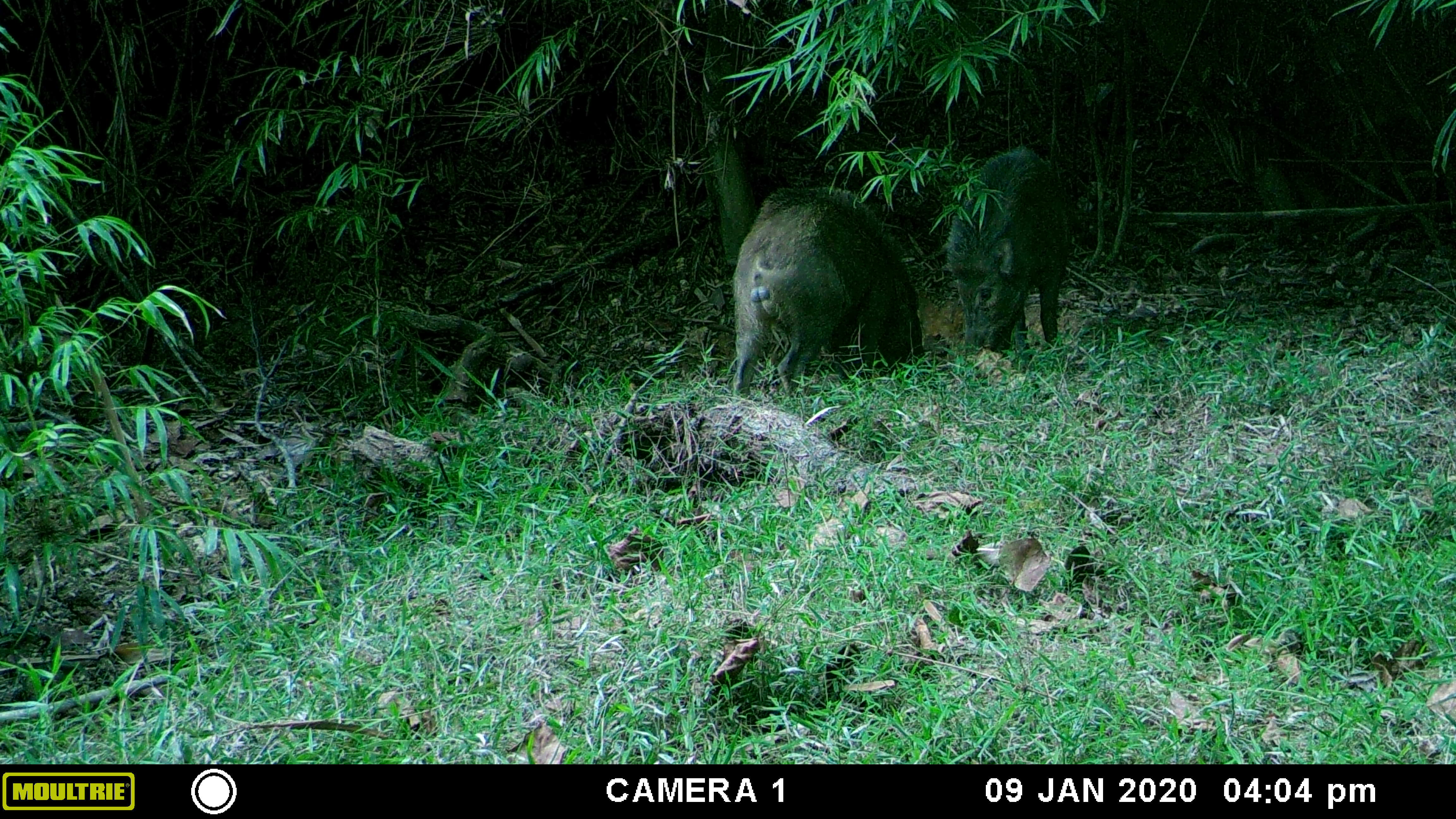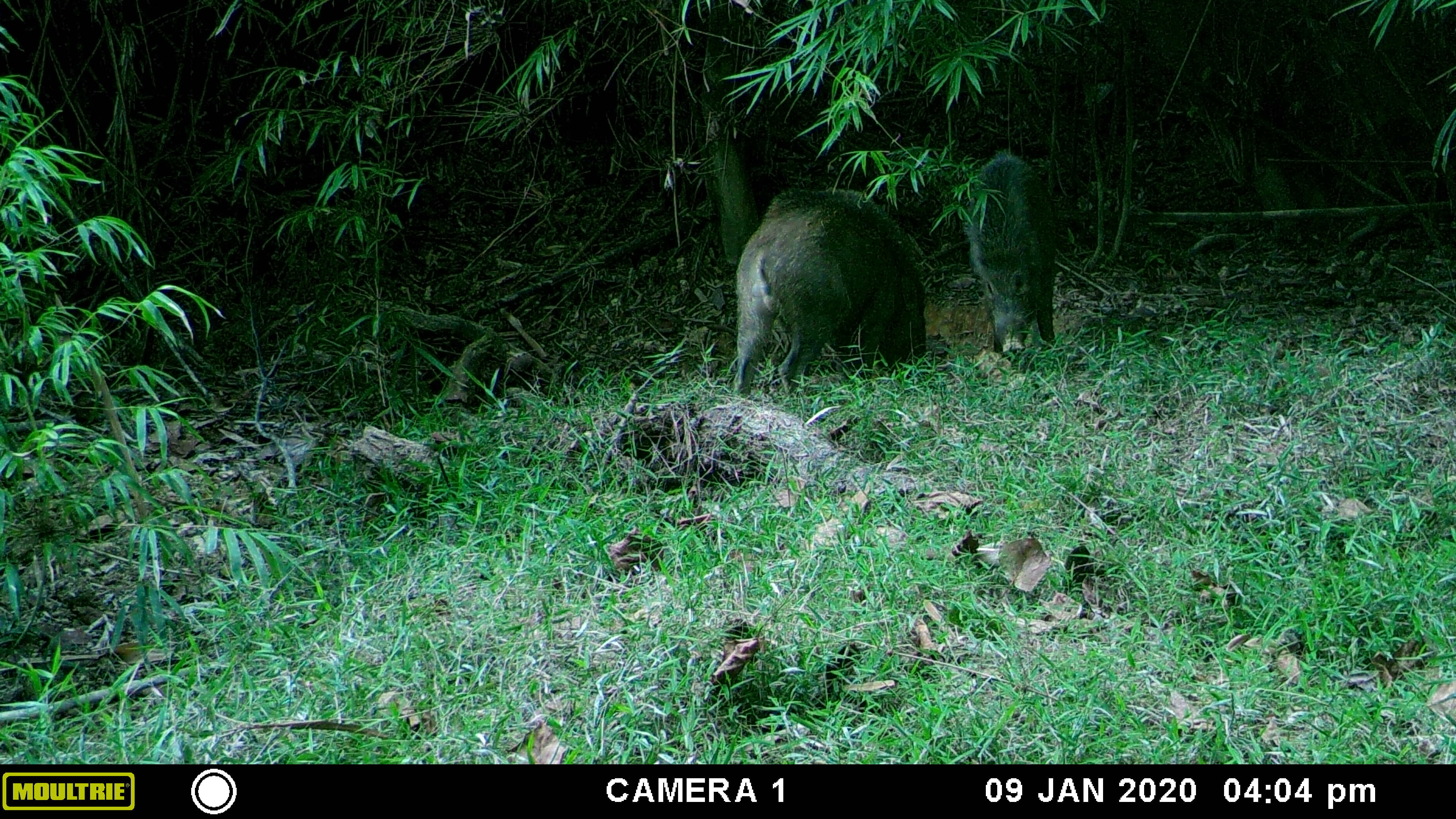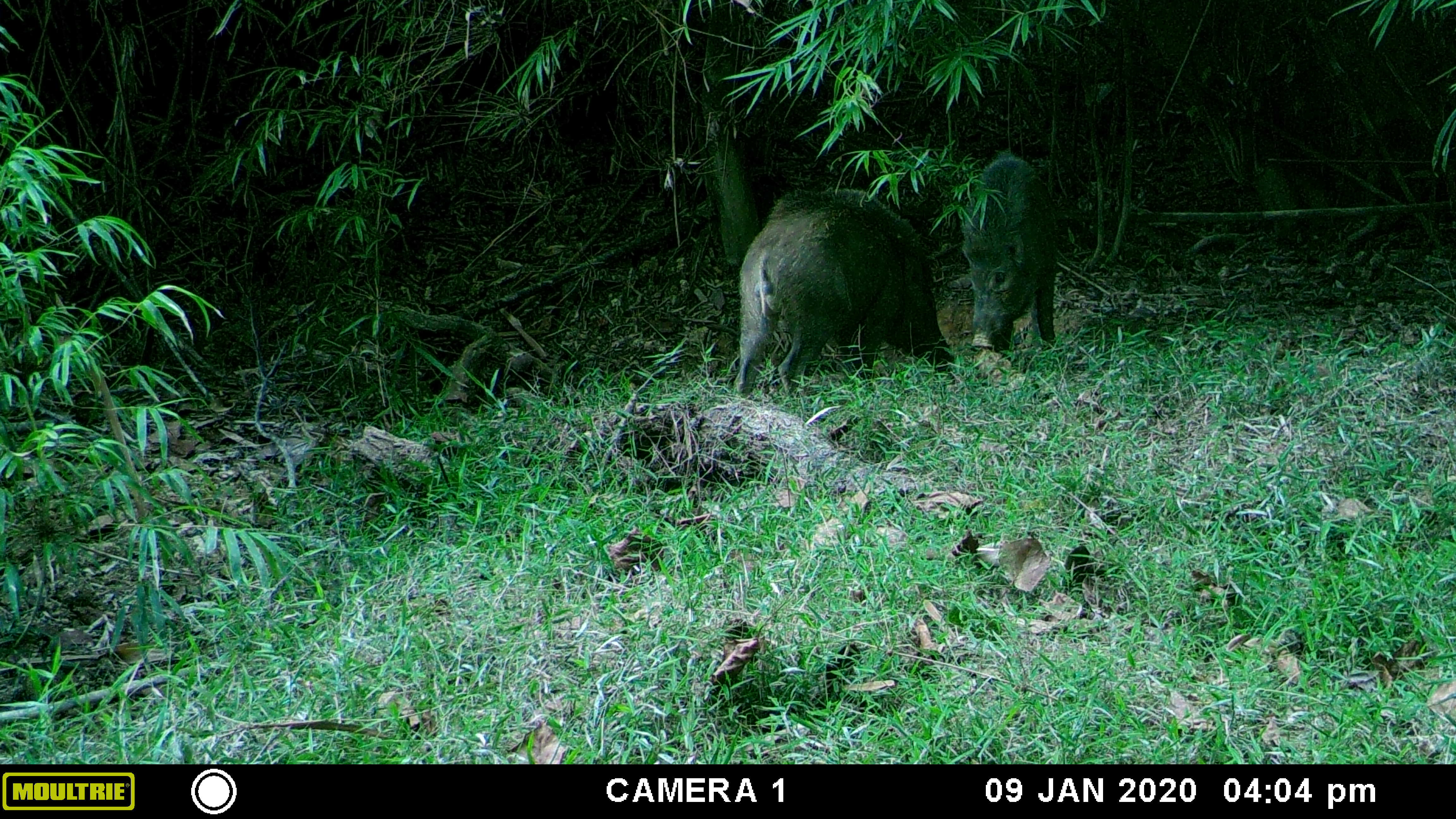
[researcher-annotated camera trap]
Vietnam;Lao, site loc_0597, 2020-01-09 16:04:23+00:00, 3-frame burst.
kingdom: Animalia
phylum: Chordata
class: Mammalia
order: Artiodactyla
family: Suidae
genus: Sus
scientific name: Sus scrofa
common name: eurasian wild pig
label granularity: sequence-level